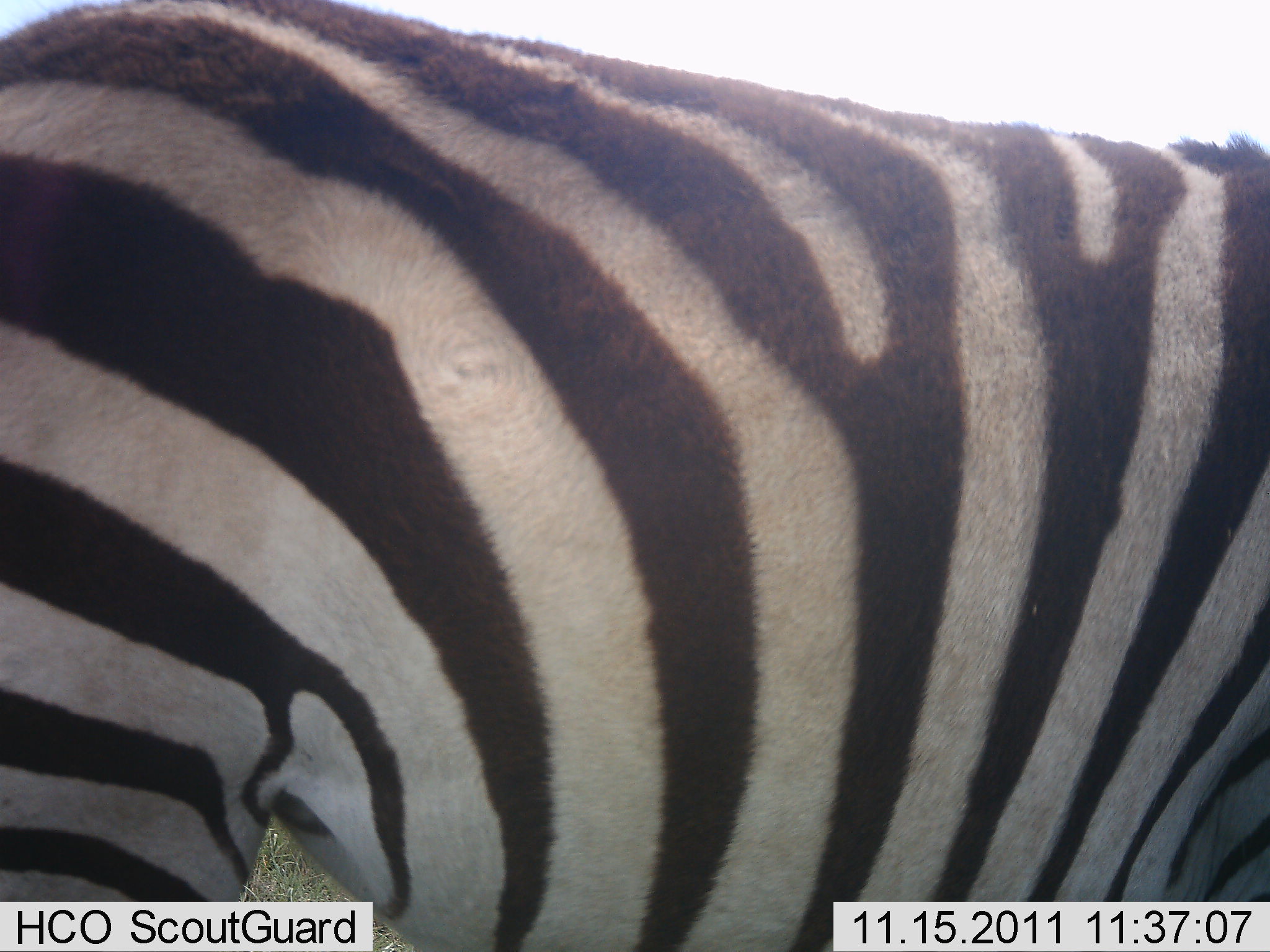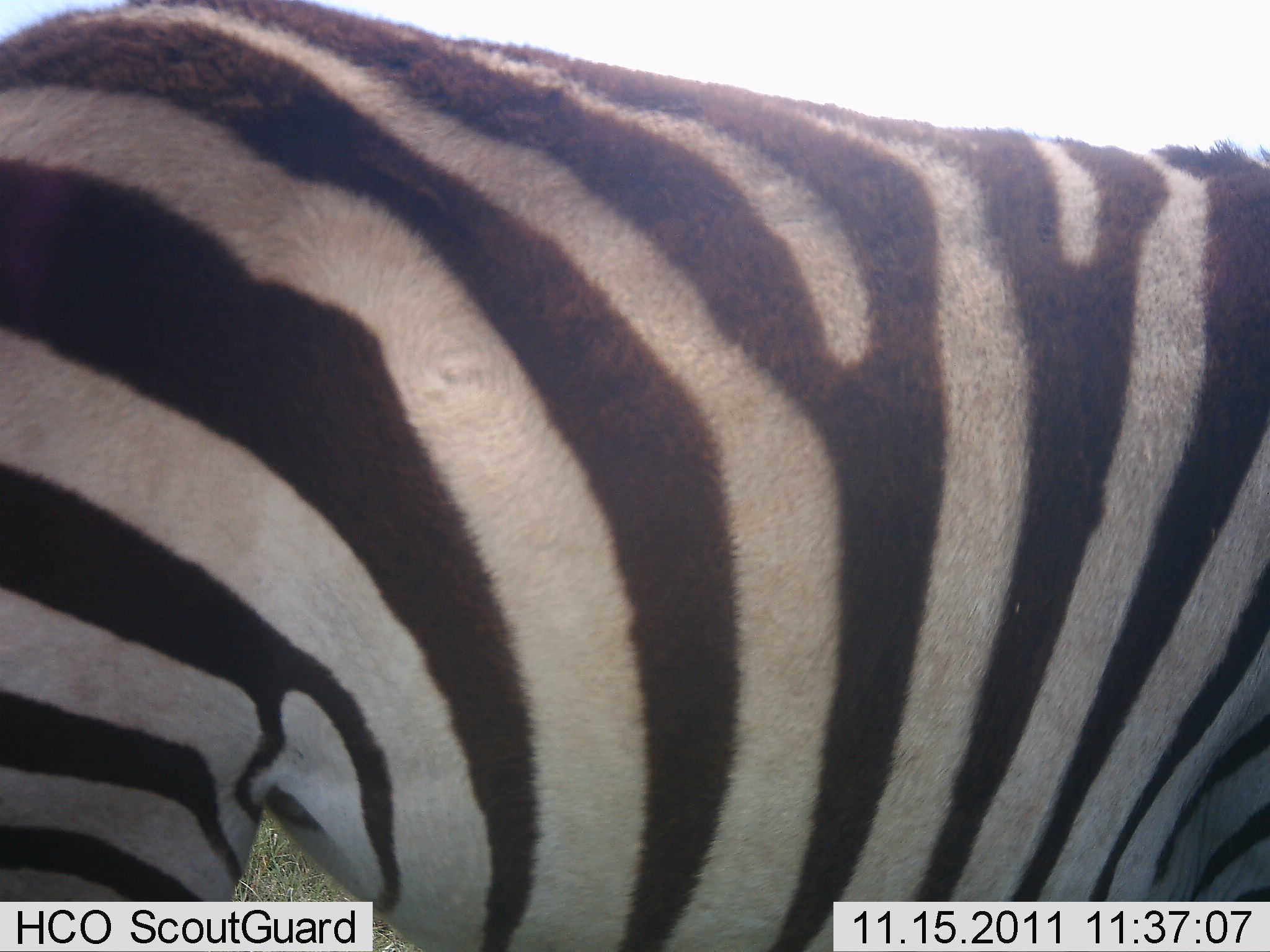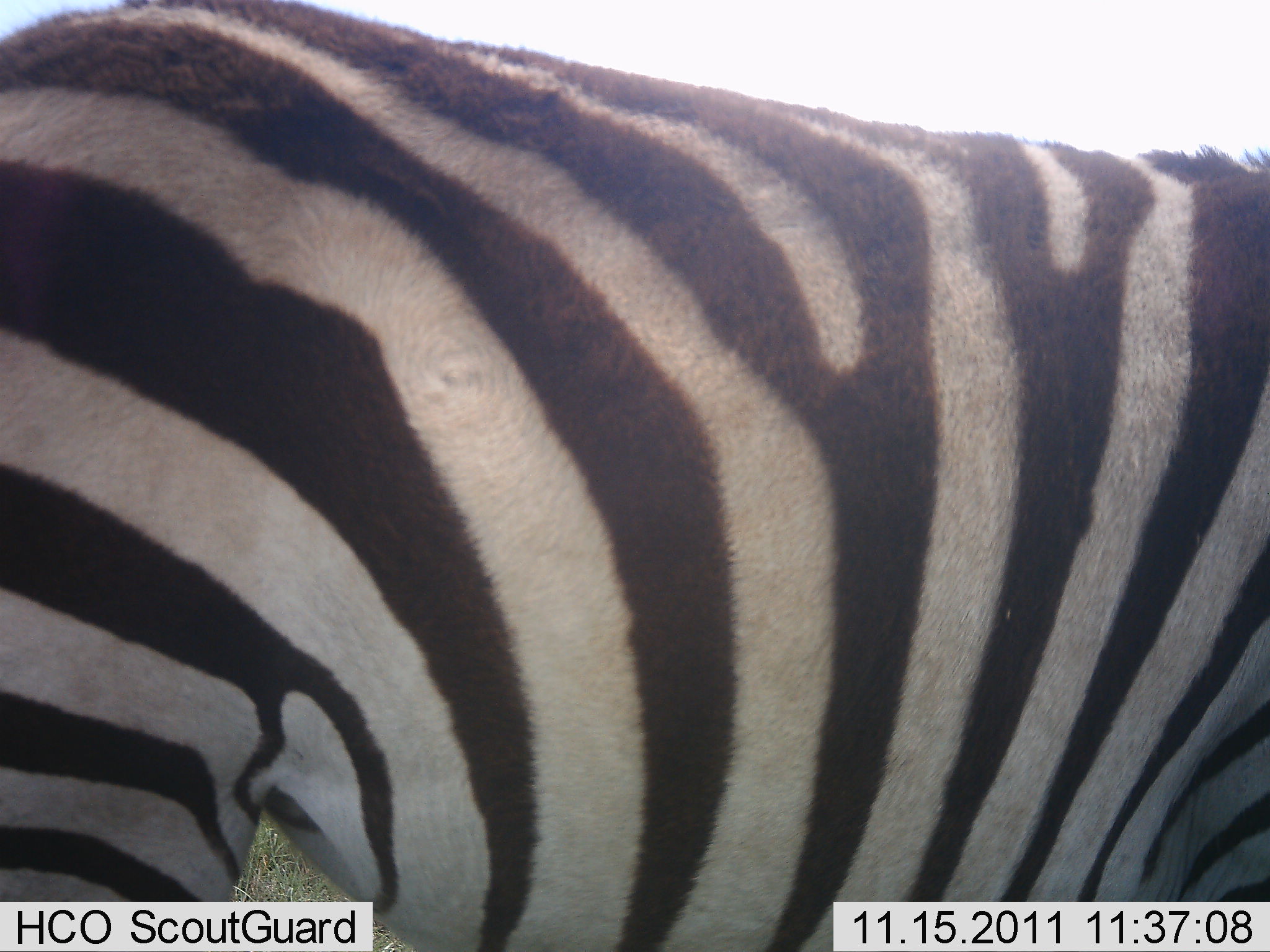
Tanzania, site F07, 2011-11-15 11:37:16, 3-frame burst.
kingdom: Animalia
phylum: Chordata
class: Mammalia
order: Perissodactyla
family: Equidae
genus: Equus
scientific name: Equus quagga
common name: plains zebra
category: zebra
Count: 1.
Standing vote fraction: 100%.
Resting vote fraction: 0%.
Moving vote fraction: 0%.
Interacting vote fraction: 0%.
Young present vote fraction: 0%.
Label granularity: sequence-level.